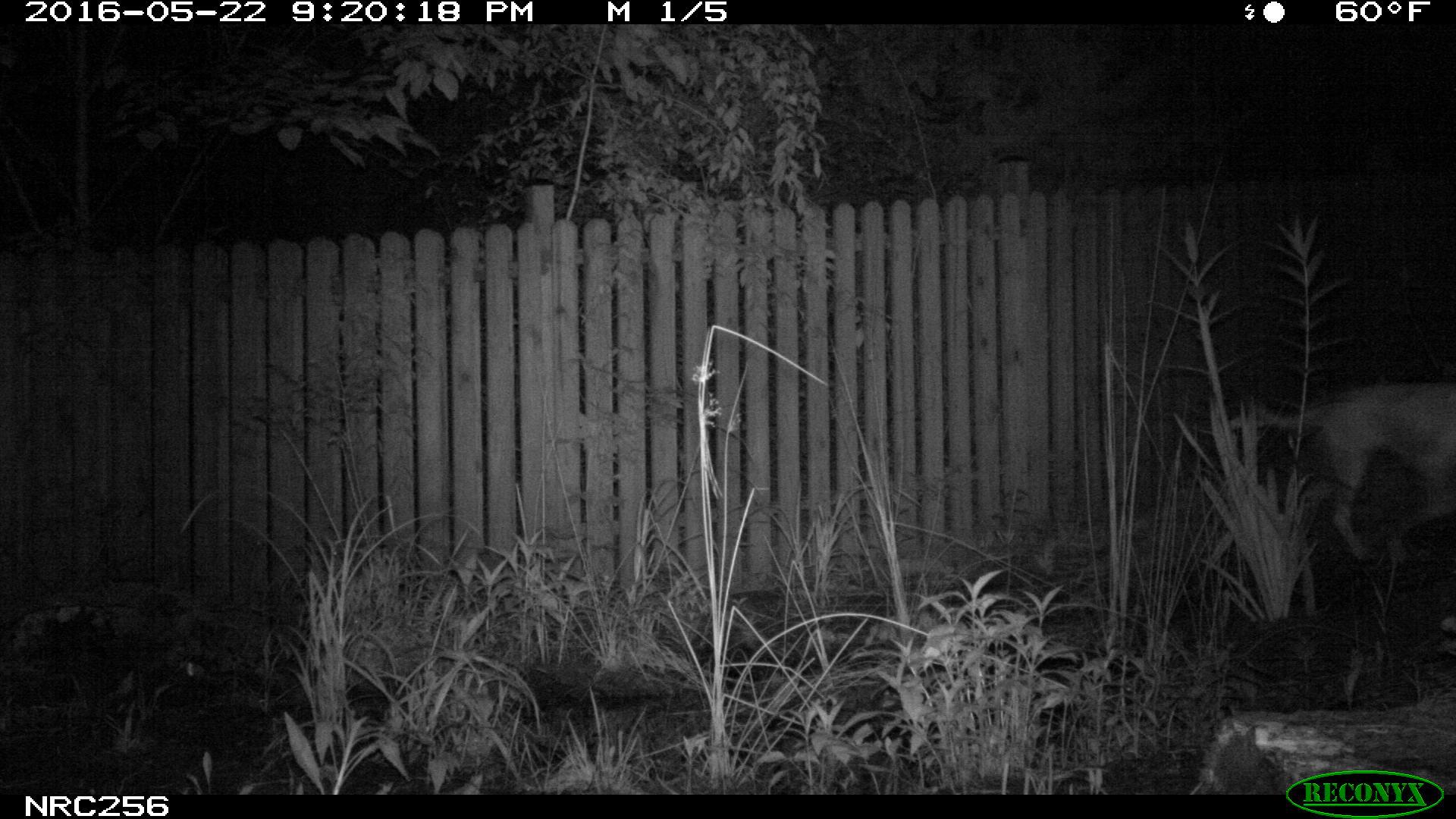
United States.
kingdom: Animalia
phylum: Chordata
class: Mammalia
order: Carnivora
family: Canidae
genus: Canis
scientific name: Canis familiaris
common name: domestic dog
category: Dog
Dog (domestic dog) (Canis familiaris).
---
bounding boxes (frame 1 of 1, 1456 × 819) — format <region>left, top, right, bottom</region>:
Dog: <region>1246, 356, 1456, 557</region>